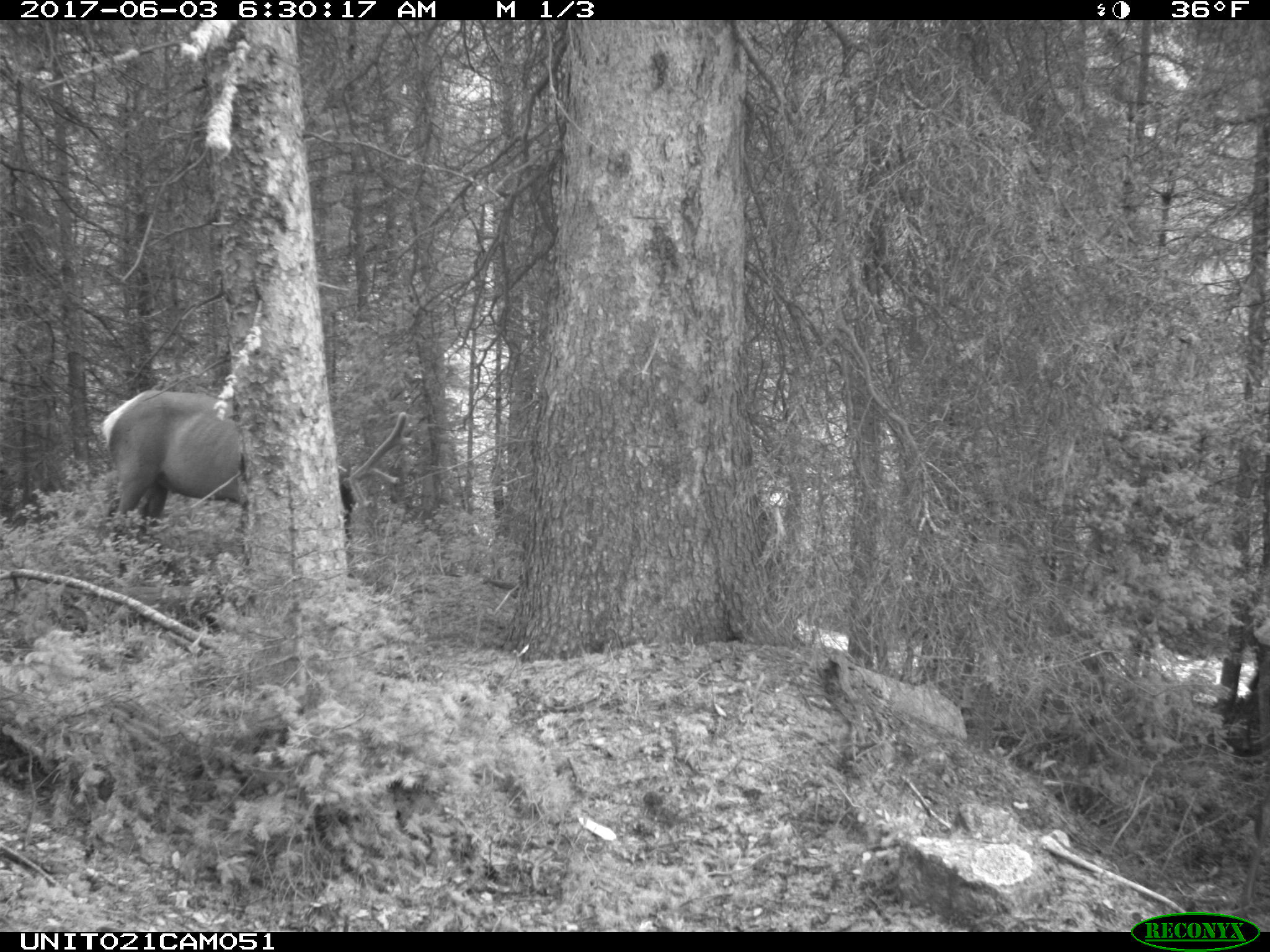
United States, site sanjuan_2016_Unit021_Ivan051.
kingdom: Animalia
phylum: Chordata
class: Mammalia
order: Artiodactyla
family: Cervidae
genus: Cervus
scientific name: Cervus elaphus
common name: red deer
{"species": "Cervus elaphus (red deer)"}